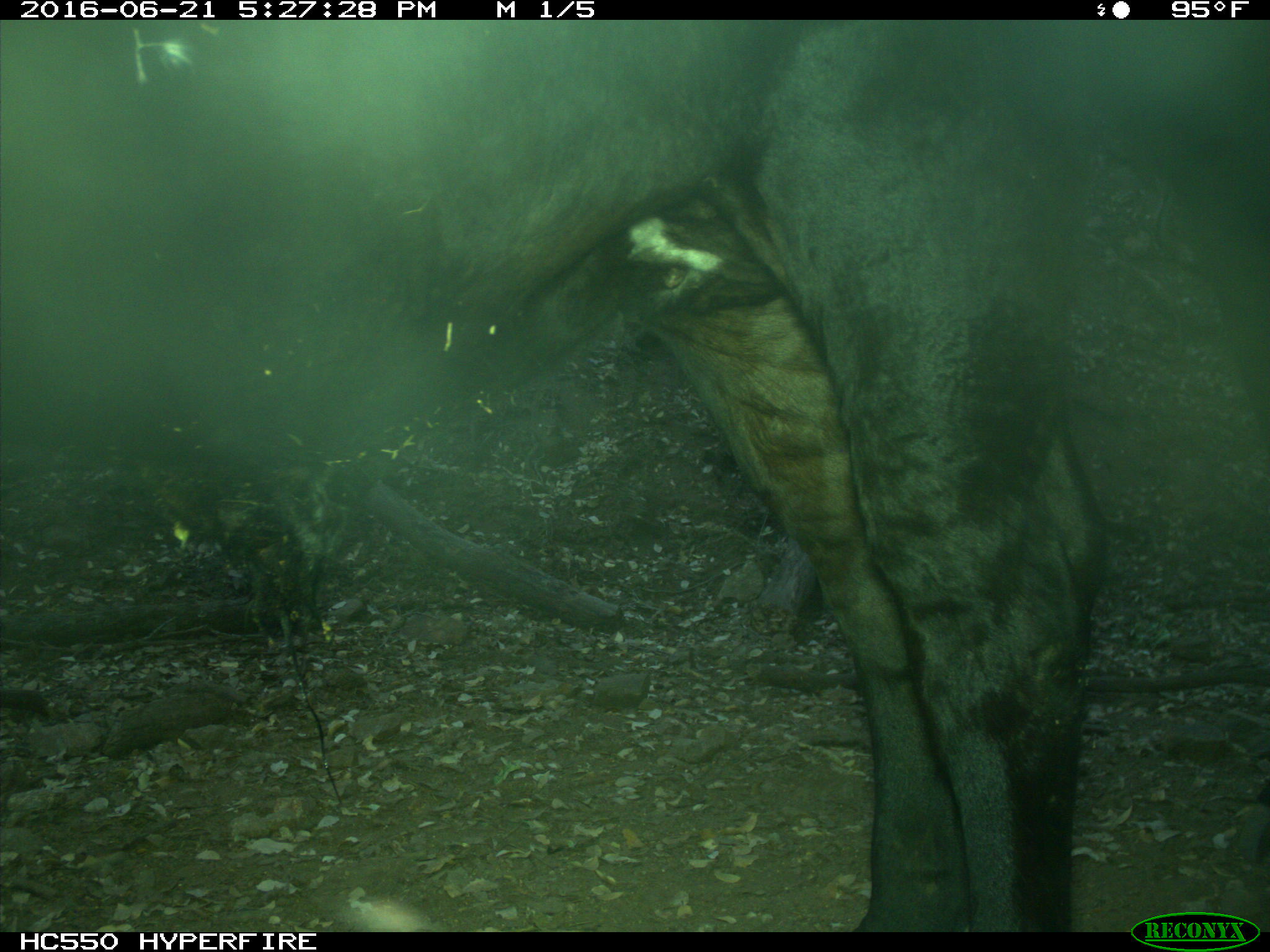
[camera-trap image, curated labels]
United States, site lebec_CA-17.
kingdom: Animalia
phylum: Chordata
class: Mammalia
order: Artiodactyla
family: Bovidae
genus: Bos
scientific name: Bos taurus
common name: domestic cow